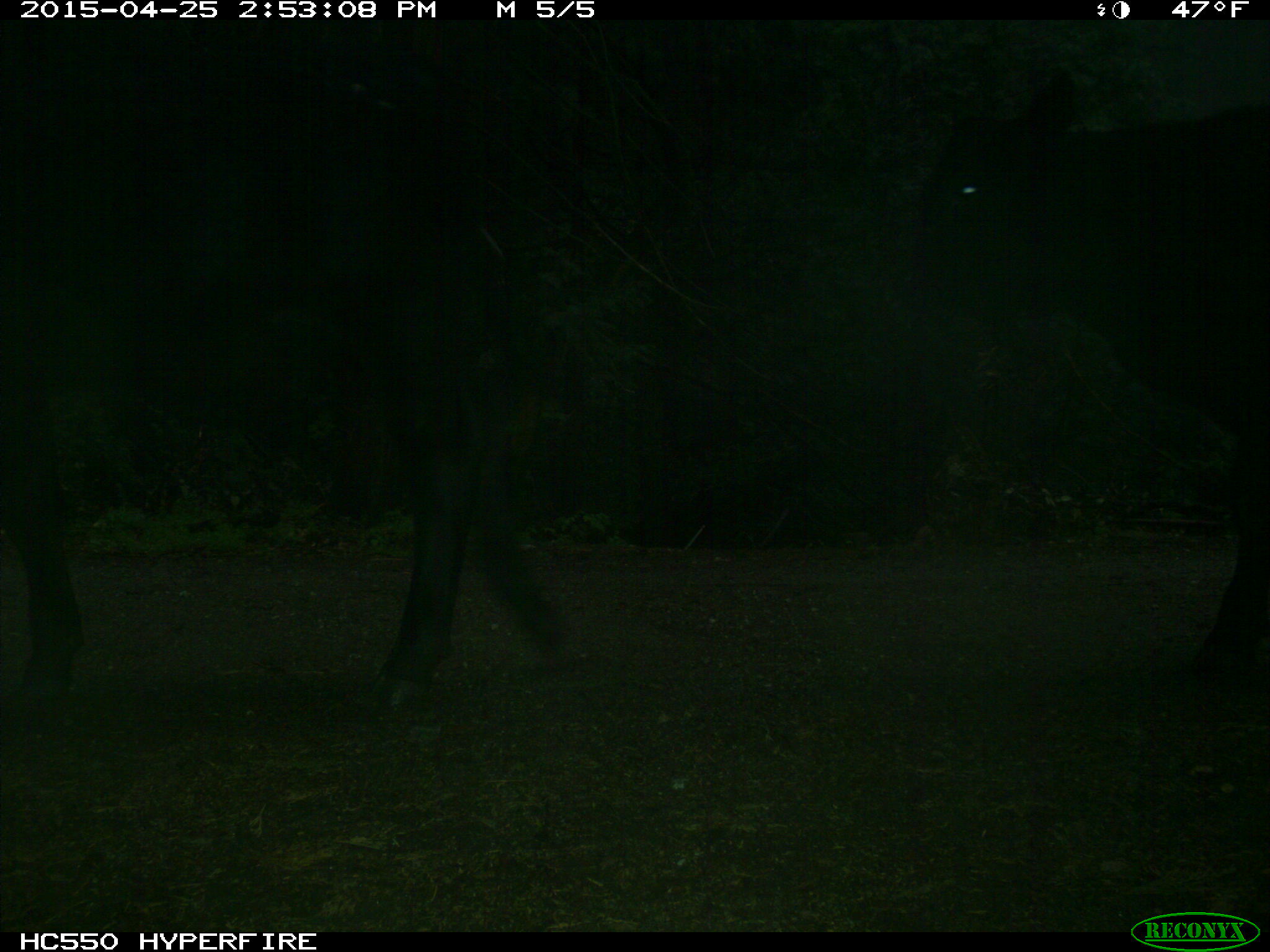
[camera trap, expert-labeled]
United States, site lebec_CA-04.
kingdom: Animalia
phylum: Chordata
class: Mammalia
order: Artiodactyla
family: Bovidae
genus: Bos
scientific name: Bos taurus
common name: domestic cow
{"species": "Bos taurus (domestic cow)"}